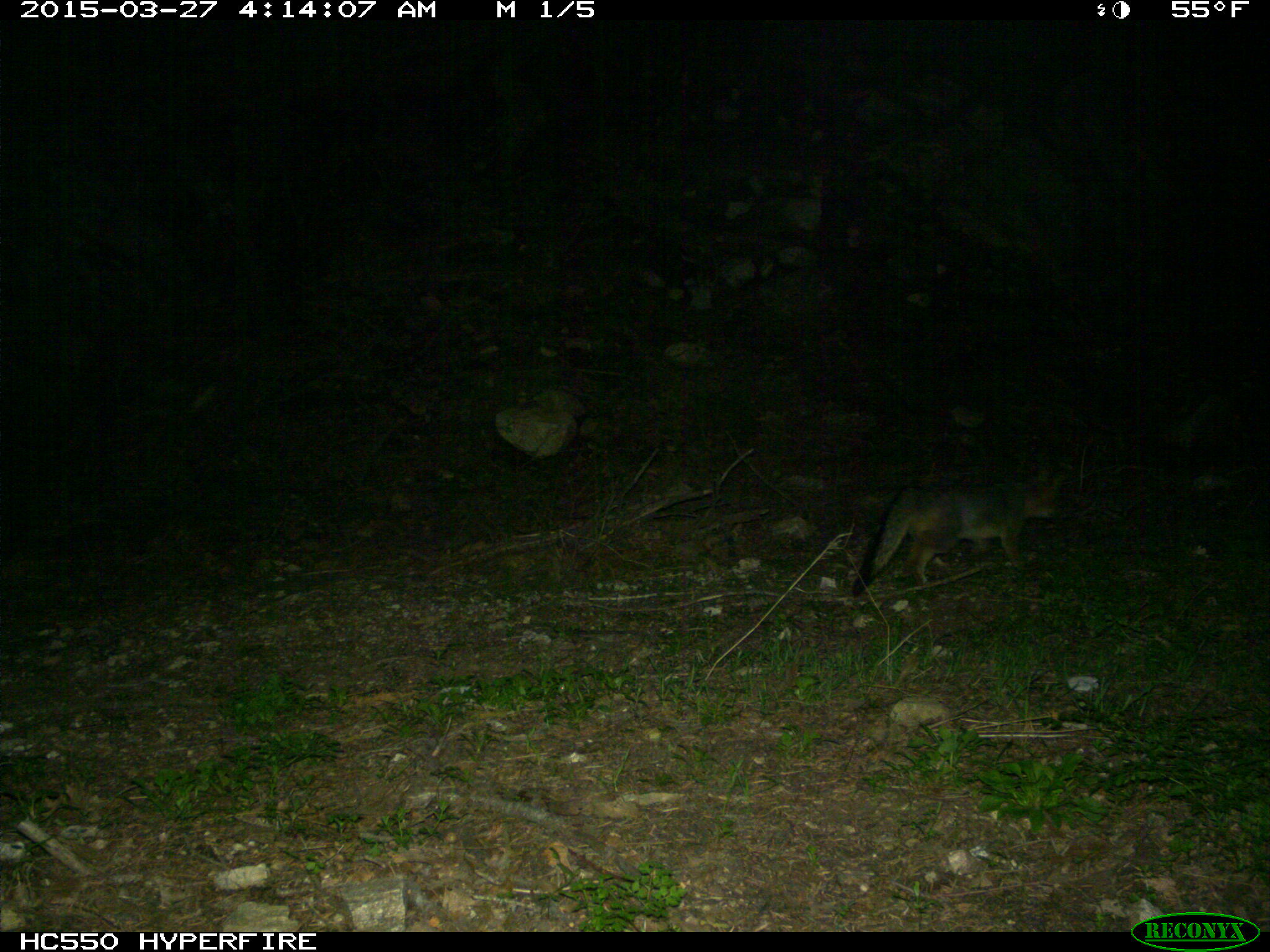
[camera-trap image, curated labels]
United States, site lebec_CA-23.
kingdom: Animalia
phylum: Chordata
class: Mammalia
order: Carnivora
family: Canidae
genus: Urocyon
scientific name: Urocyon cinereoargenteus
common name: gray fox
Urocyon cinereoargenteus (gray fox).